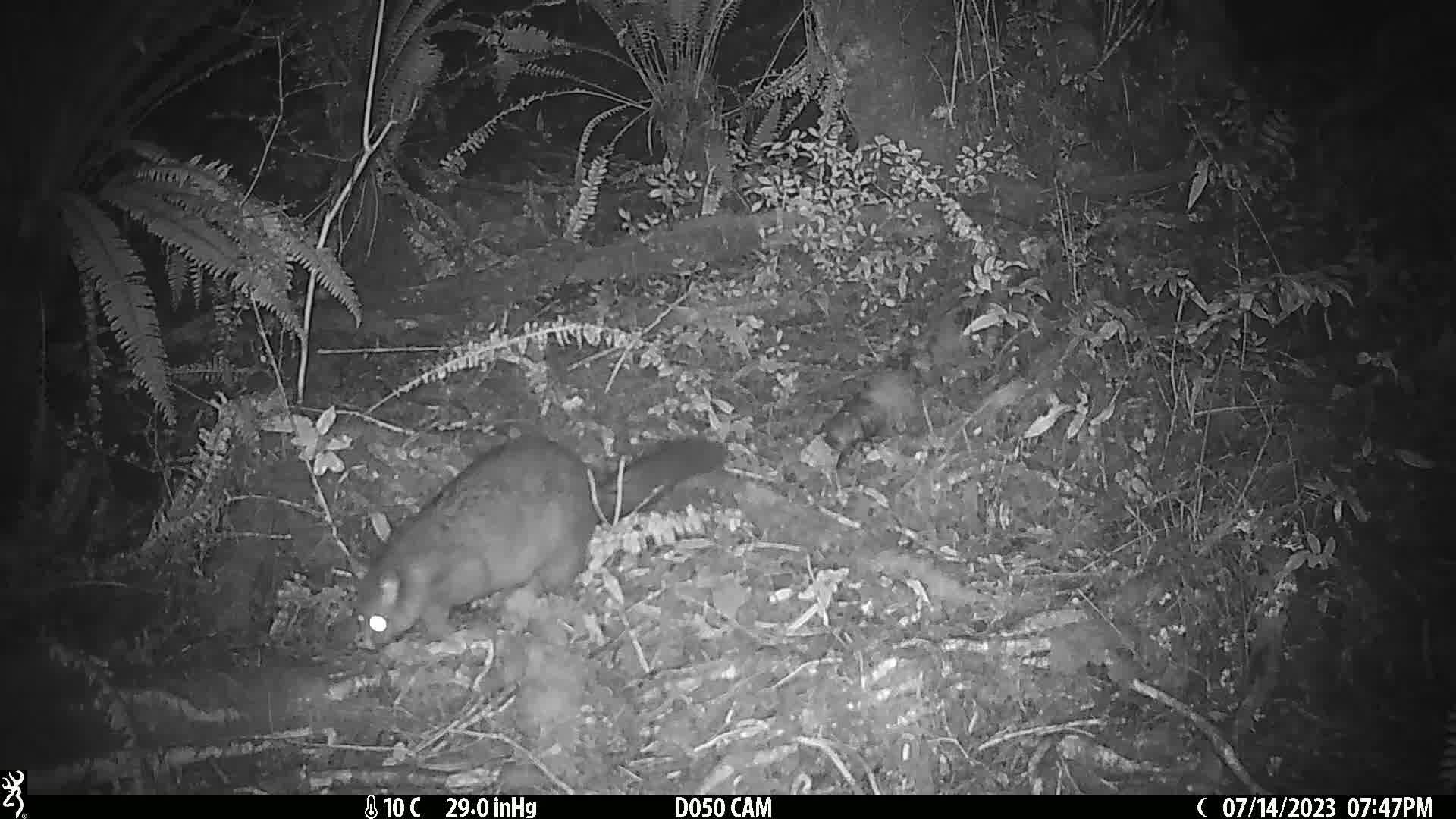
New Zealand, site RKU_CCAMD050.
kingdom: Animalia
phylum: Chordata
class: Mammalia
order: Diprotodontia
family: Phalangeridae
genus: Trichosurus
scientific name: Trichosurus vulpecula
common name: common brushtail possum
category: possum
Possum (common brushtail possum) (Trichosurus vulpecula).